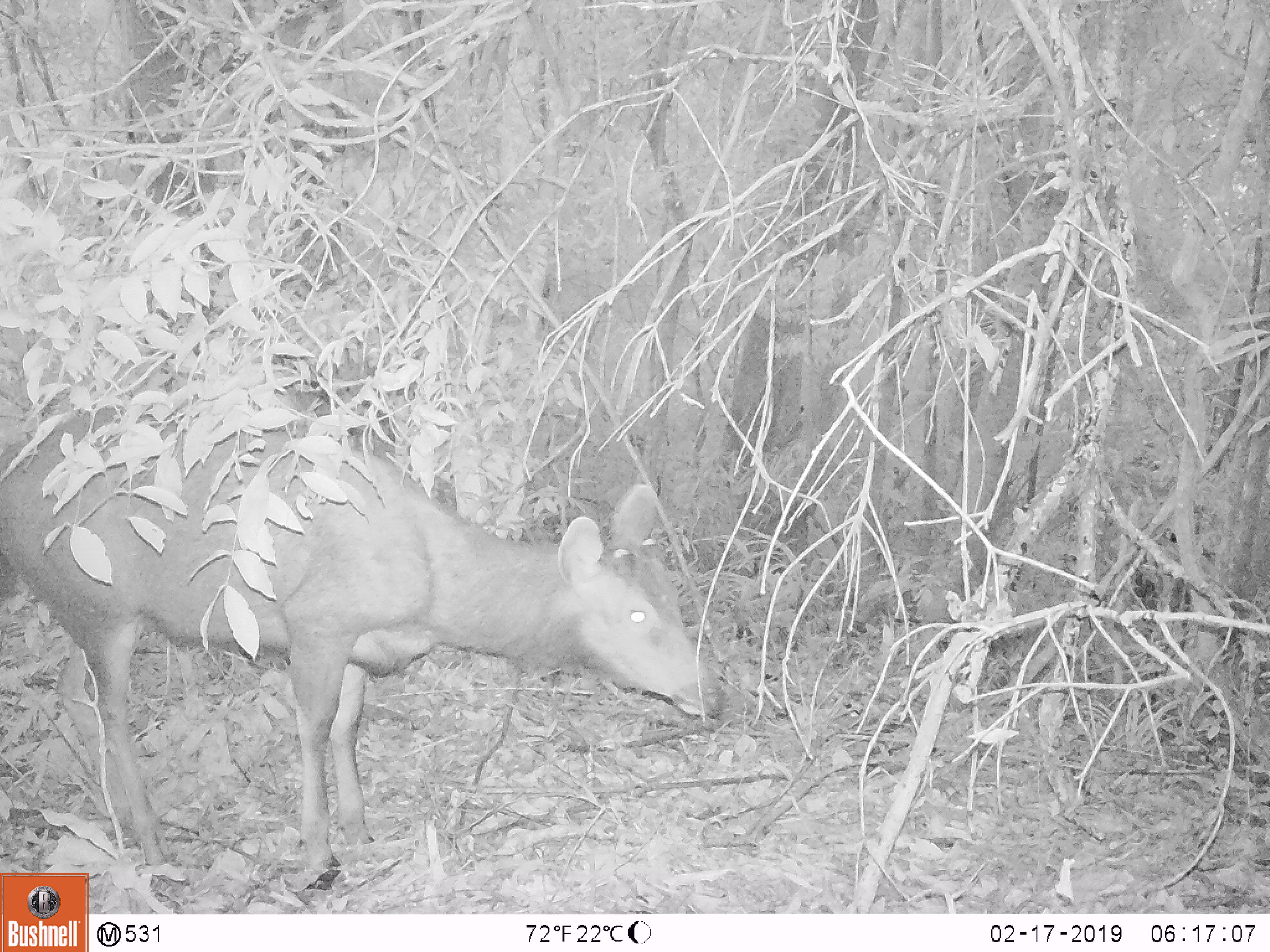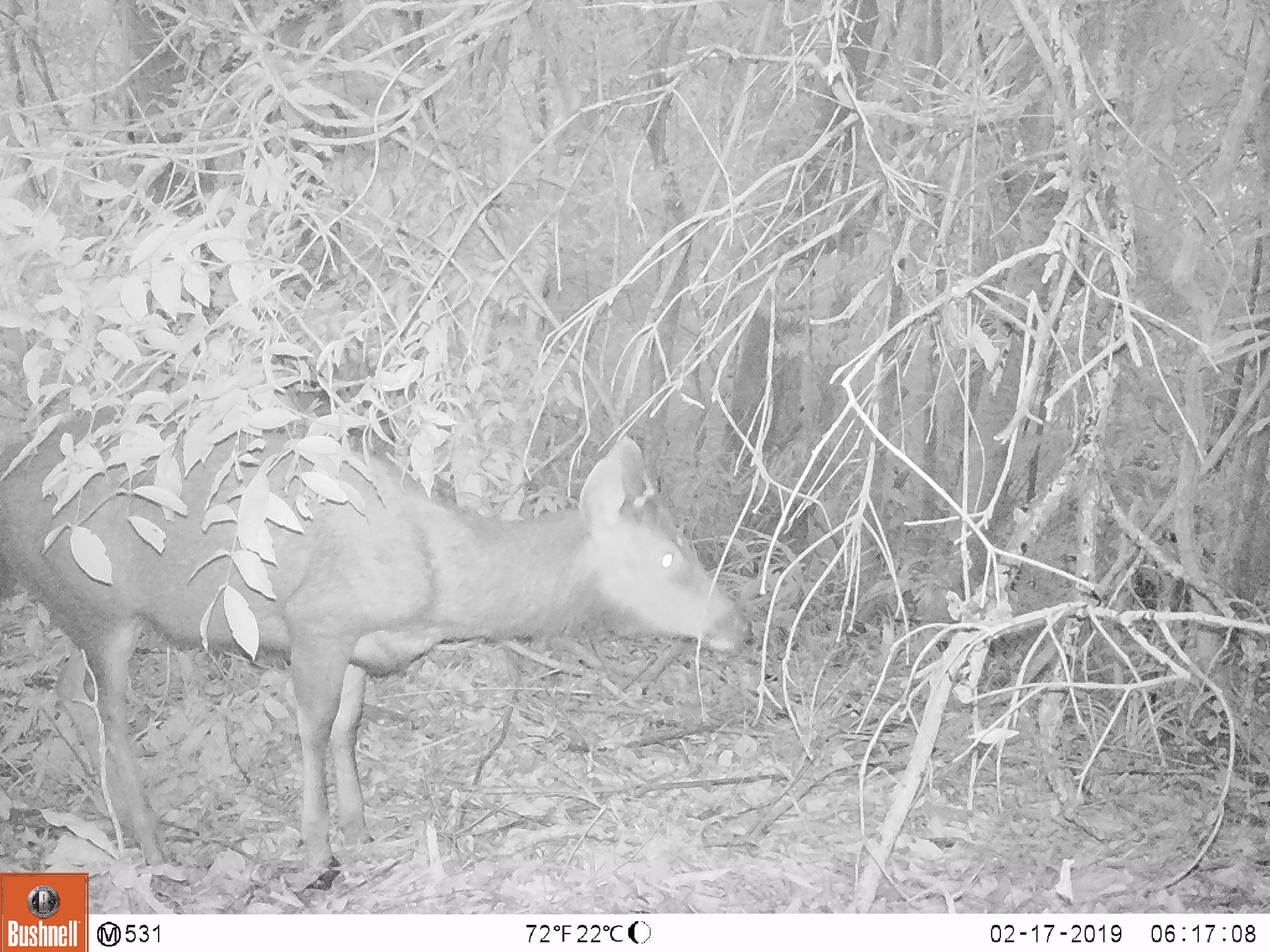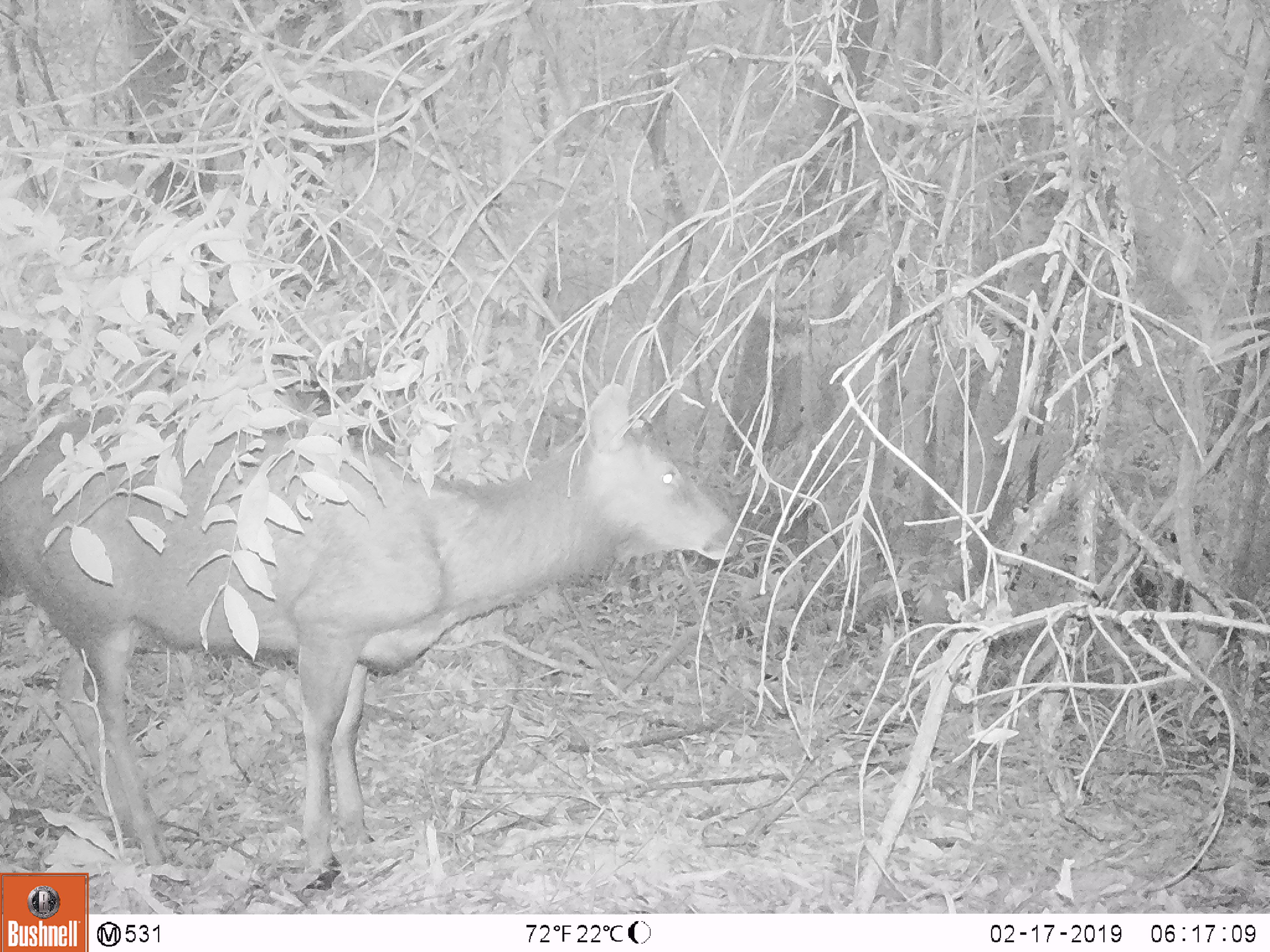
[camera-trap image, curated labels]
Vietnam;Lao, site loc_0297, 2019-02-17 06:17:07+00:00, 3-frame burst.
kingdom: Animalia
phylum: Chordata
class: Mammalia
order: Artiodactyla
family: Cervidae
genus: Rusa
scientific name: Rusa unicolor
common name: sambar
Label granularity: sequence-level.